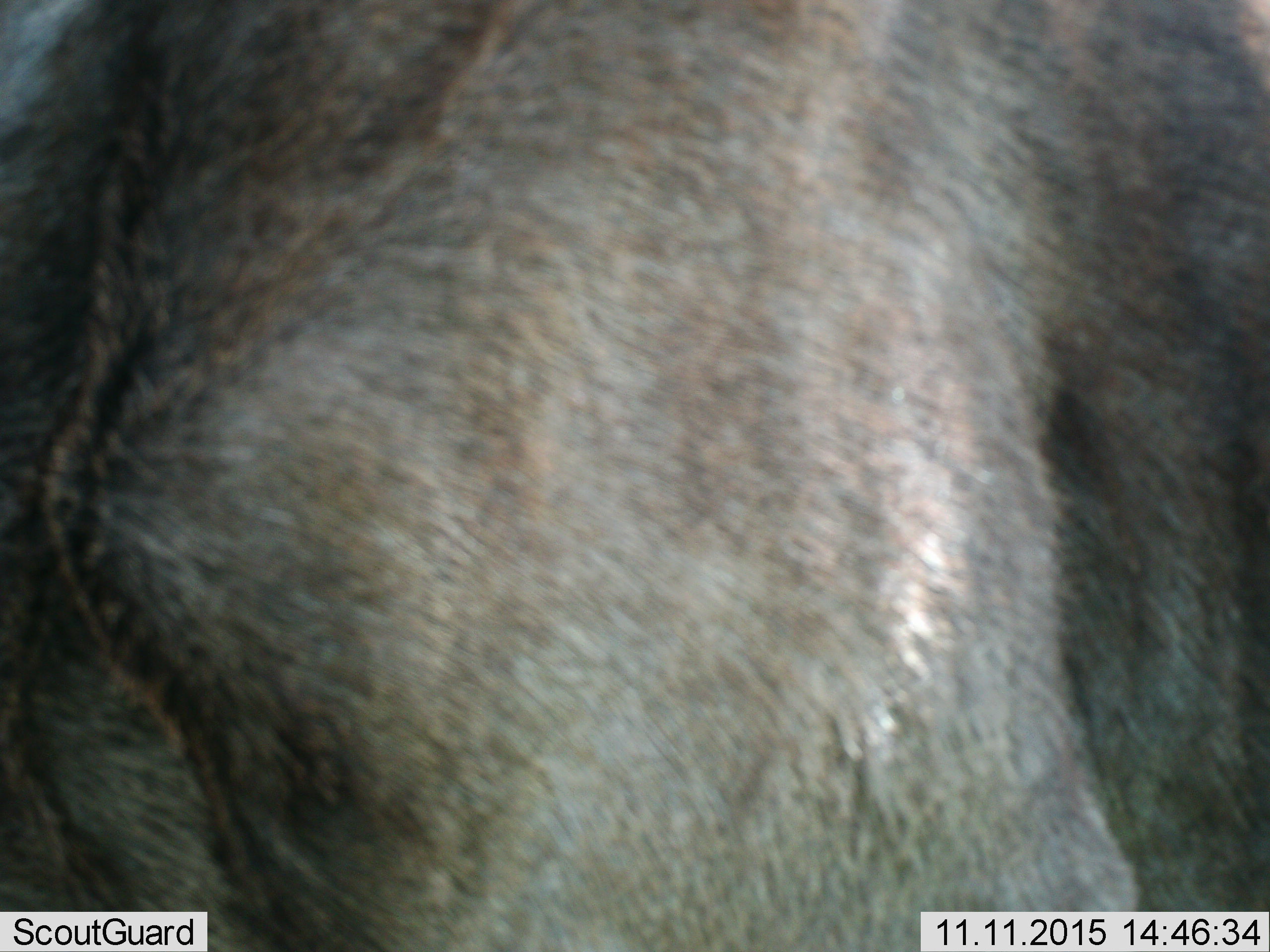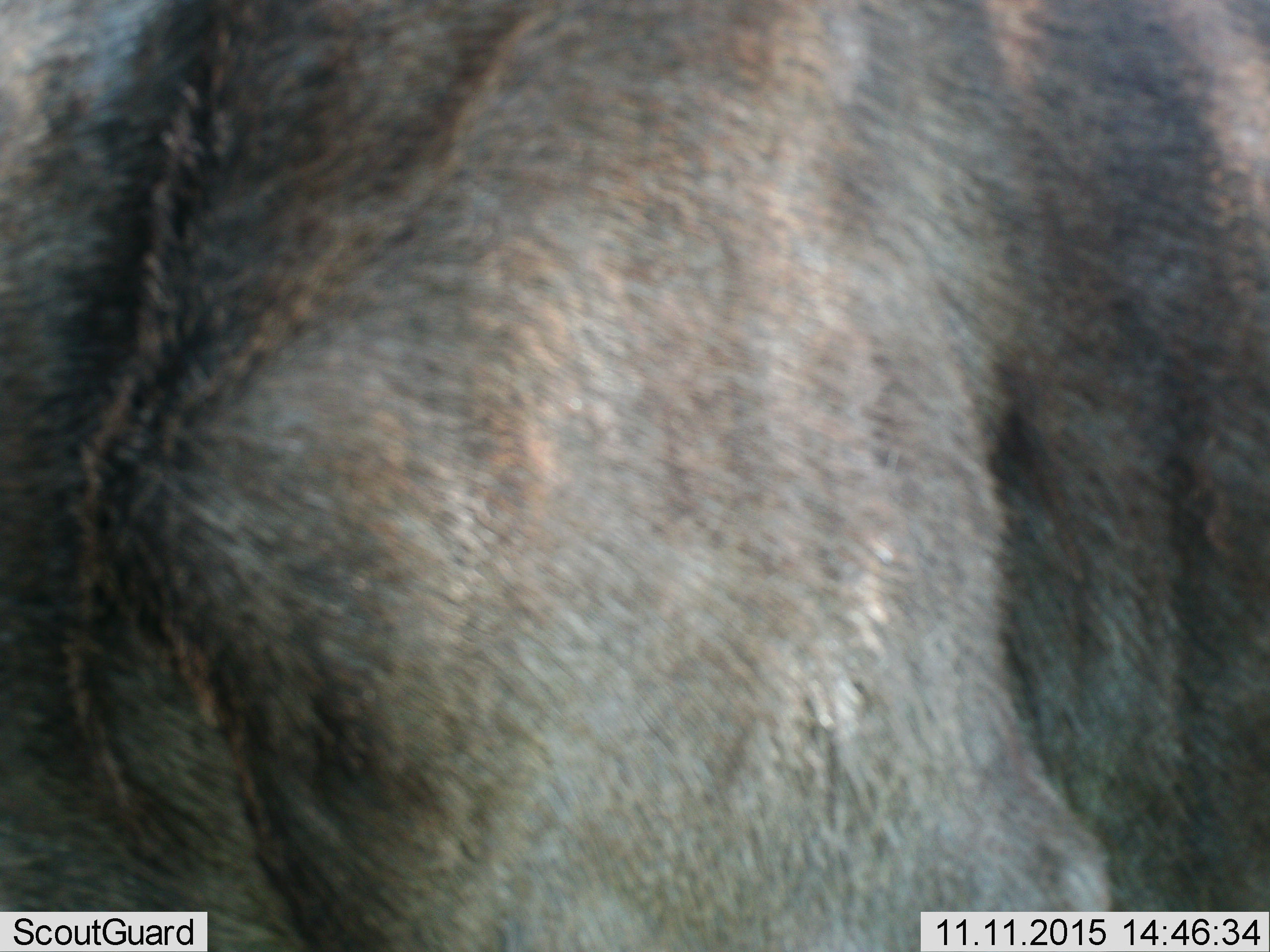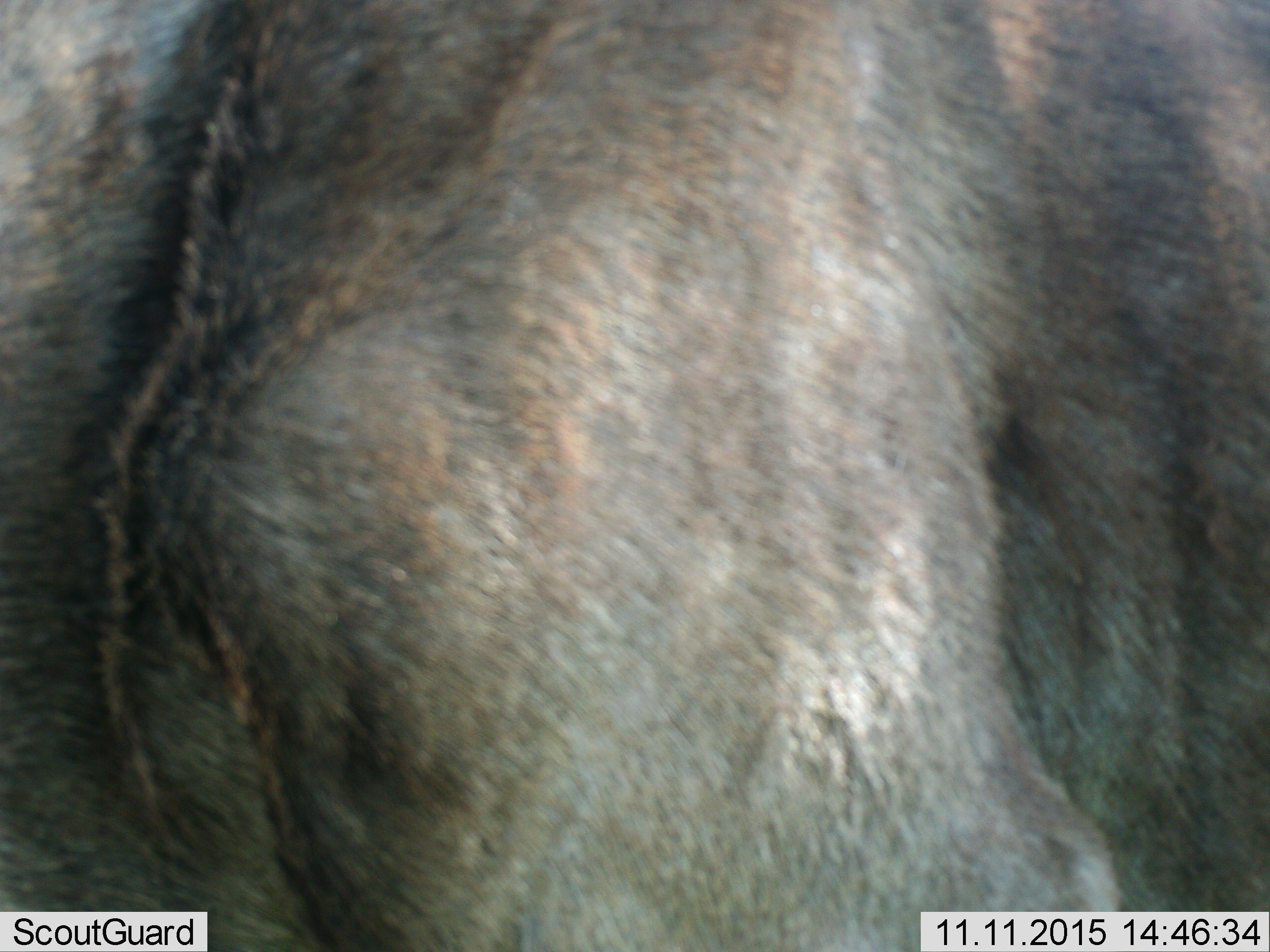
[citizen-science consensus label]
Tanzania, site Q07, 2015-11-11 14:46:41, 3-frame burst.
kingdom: Animalia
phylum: Chordata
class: Mammalia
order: Artiodactyla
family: Bovidae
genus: Connochaetes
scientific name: Connochaetes taurinus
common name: blue wildebeest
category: wildebeest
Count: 1.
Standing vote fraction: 100%.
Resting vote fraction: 0%.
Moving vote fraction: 0%.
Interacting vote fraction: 0%.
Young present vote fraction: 0%.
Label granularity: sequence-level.